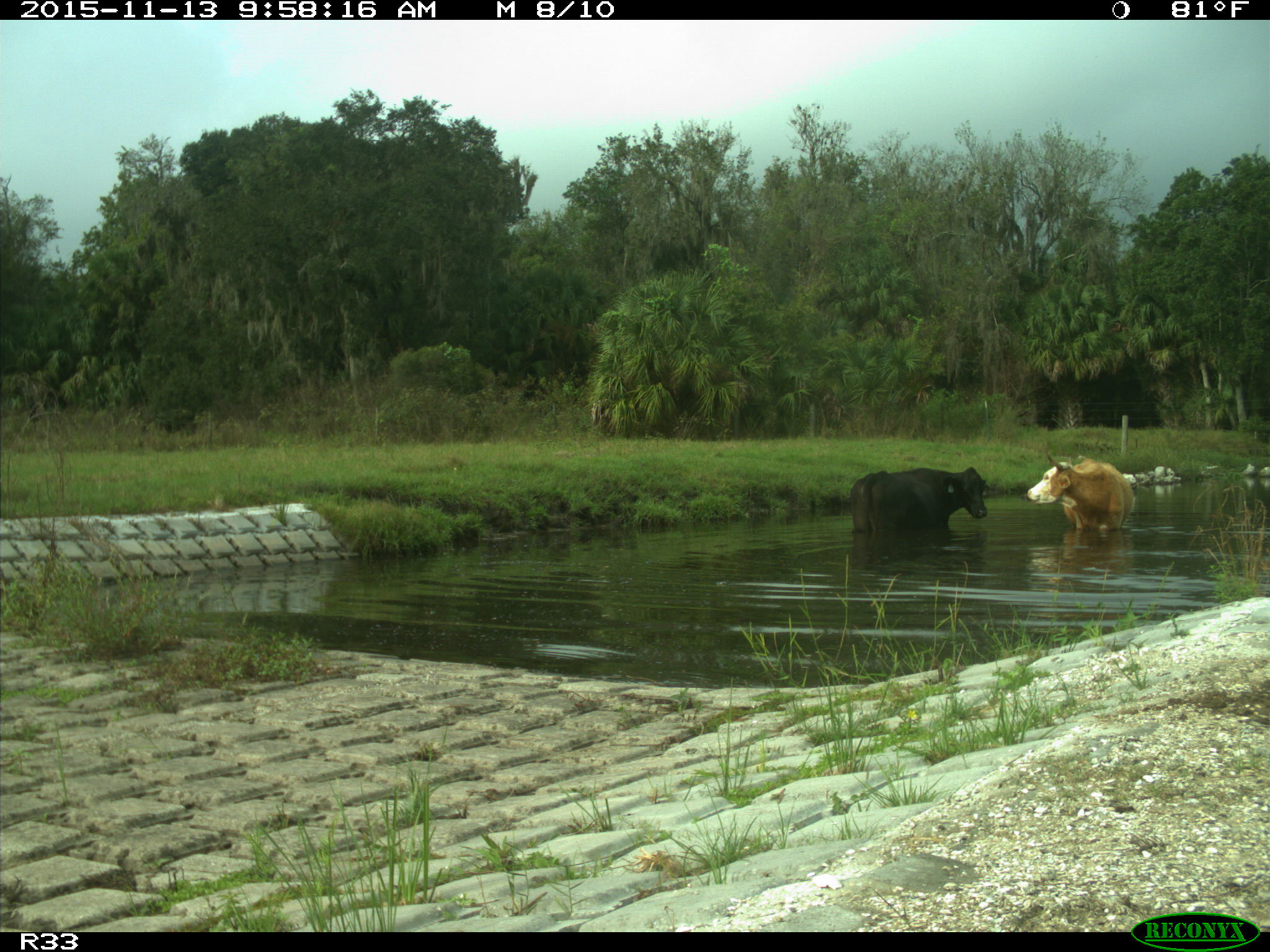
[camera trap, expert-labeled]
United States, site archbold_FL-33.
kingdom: Animalia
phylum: Chordata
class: Mammalia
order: Artiodactyla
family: Bovidae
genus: Bos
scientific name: Bos taurus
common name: domestic cow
Bos taurus (domestic cow).